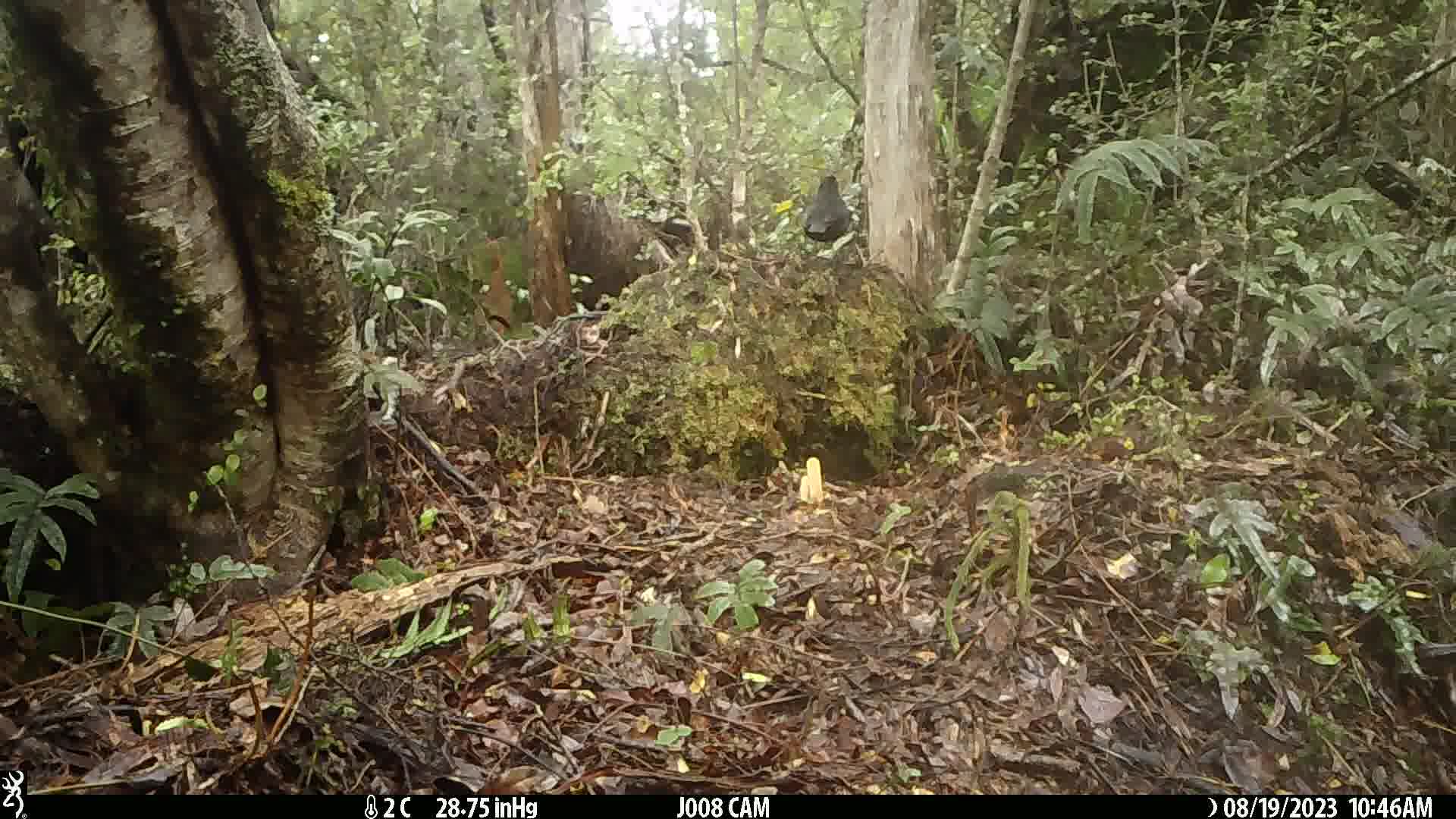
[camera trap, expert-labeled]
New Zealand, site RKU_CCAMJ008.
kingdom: Animalia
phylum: Chordata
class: Aves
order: Passeriformes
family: Turdidae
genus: Turdus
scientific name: Turdus merula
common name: eurasian blackbird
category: blackbird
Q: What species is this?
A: Blackbird (eurasian blackbird) (Turdus merula).